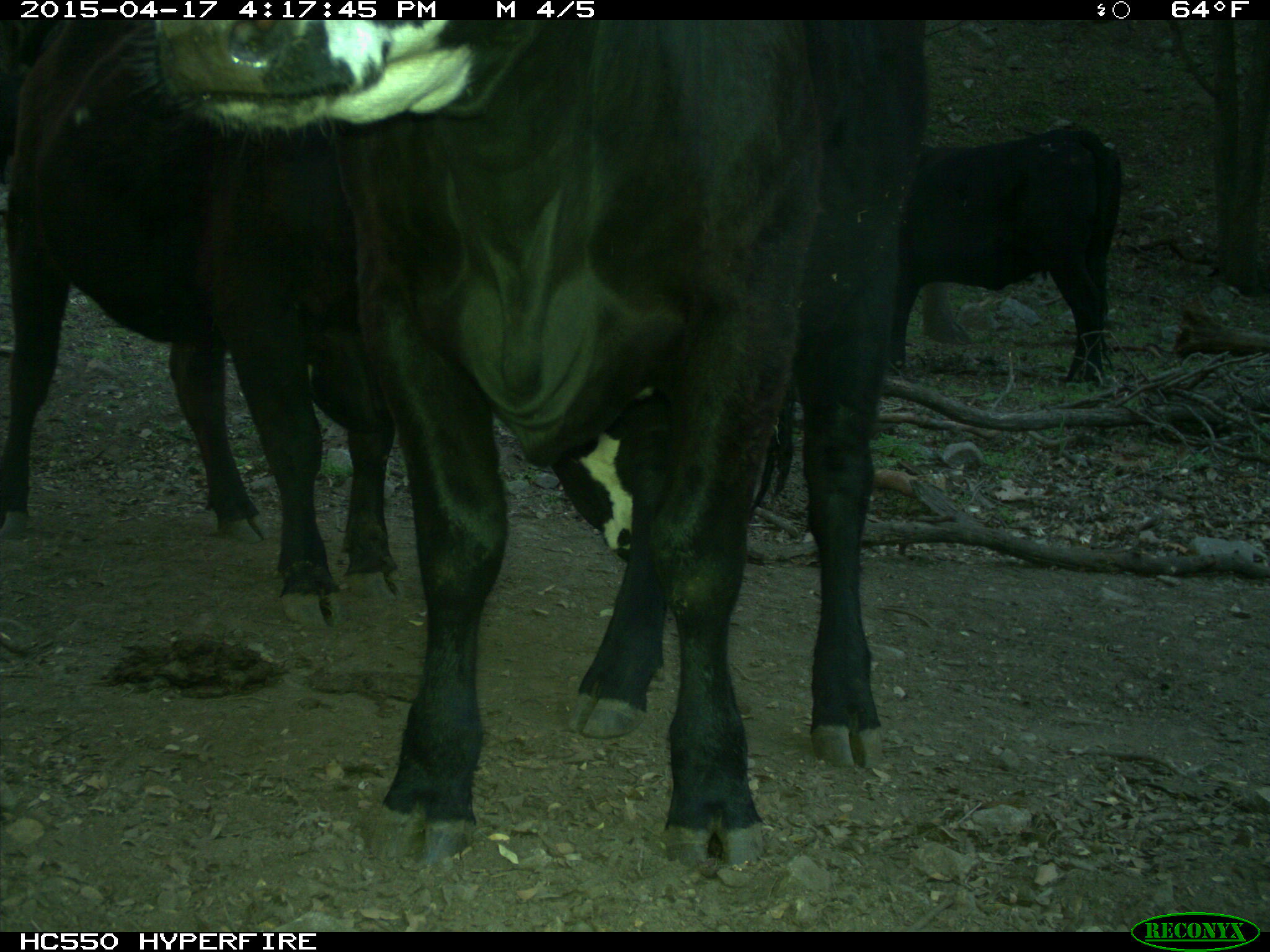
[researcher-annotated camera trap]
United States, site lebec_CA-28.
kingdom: Animalia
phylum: Chordata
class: Mammalia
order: Artiodactyla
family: Bovidae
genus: Bos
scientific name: Bos taurus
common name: domestic cow